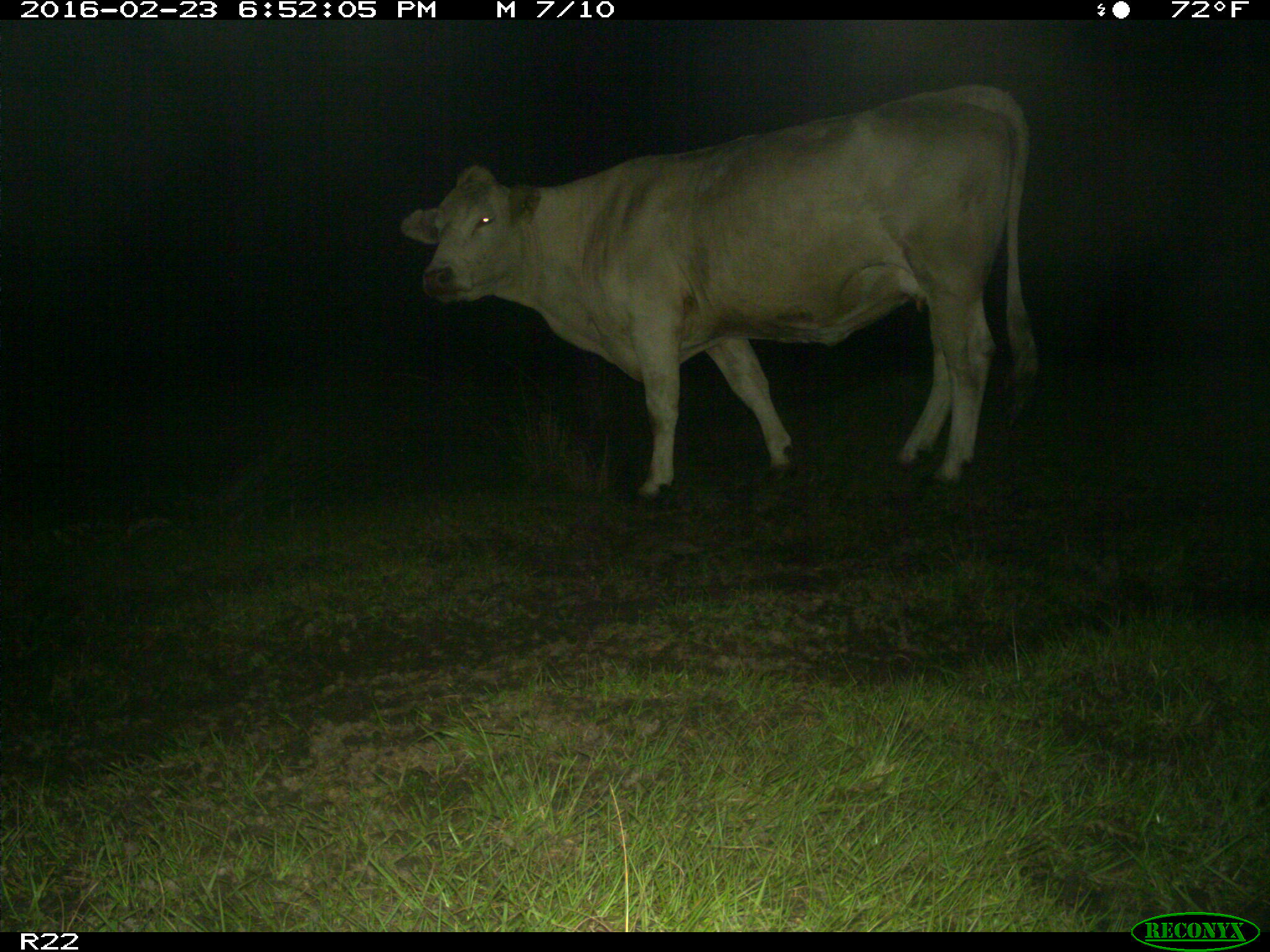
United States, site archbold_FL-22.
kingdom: Animalia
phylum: Chordata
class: Mammalia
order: Artiodactyla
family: Bovidae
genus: Bos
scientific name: Bos taurus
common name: domestic cow